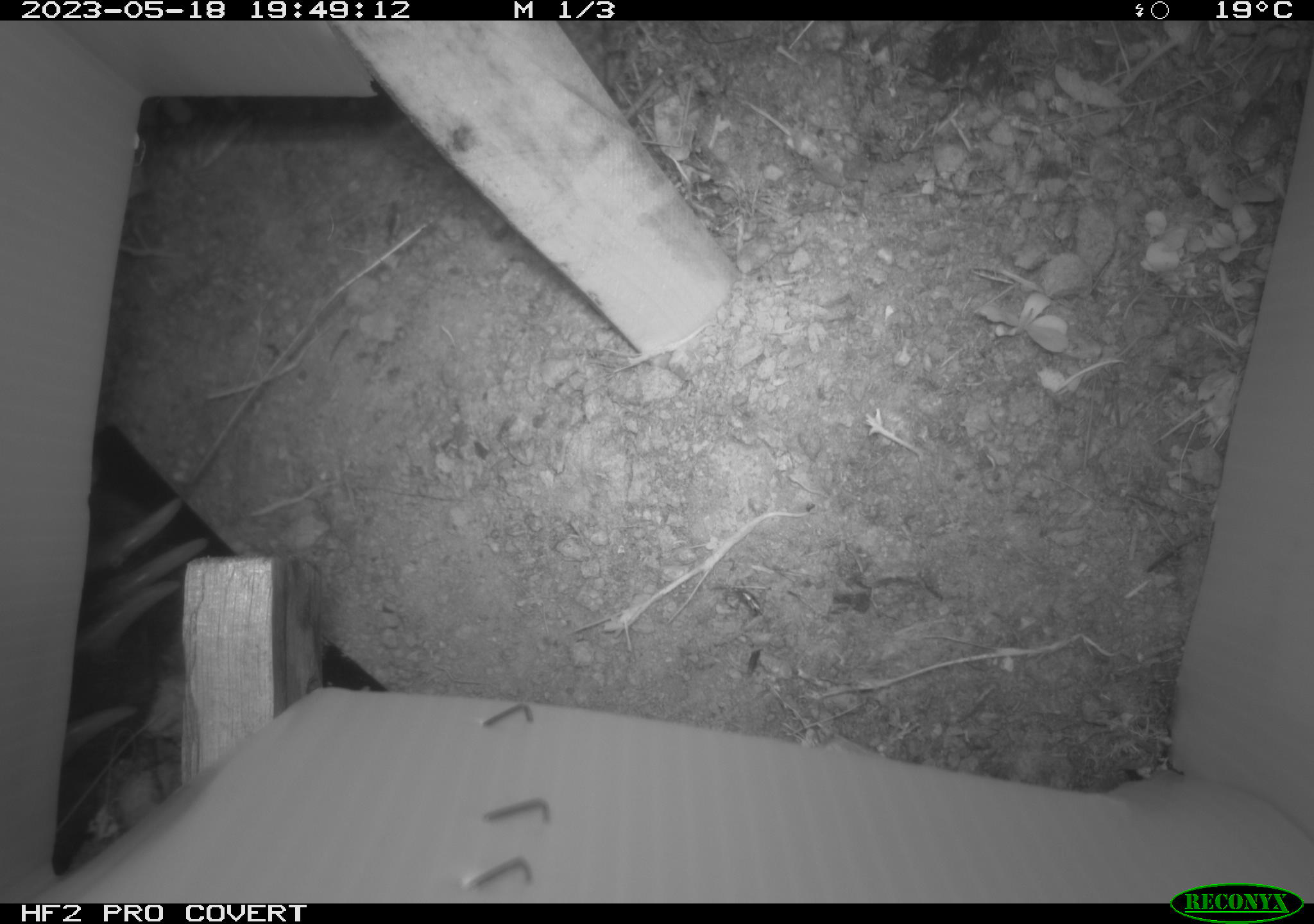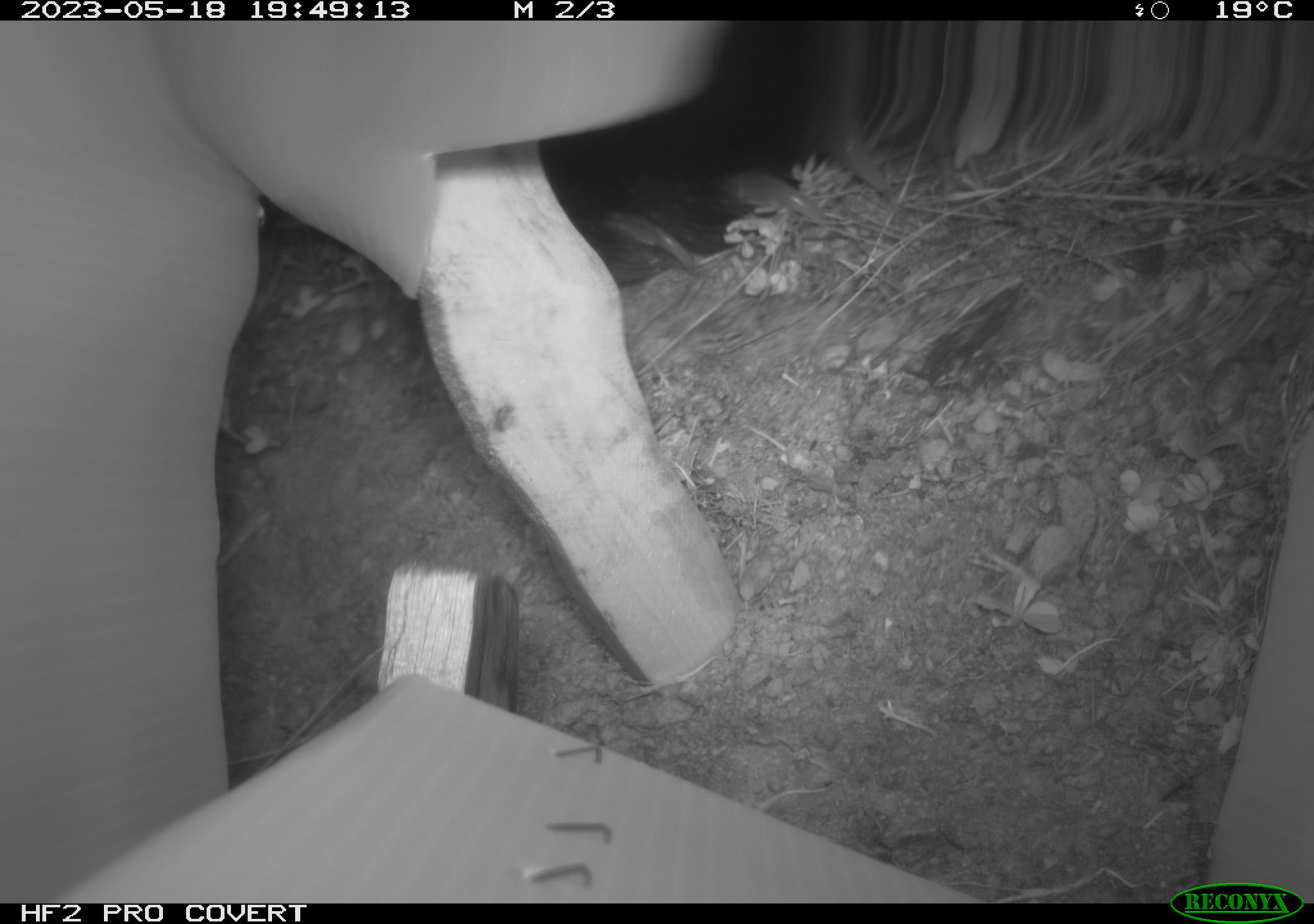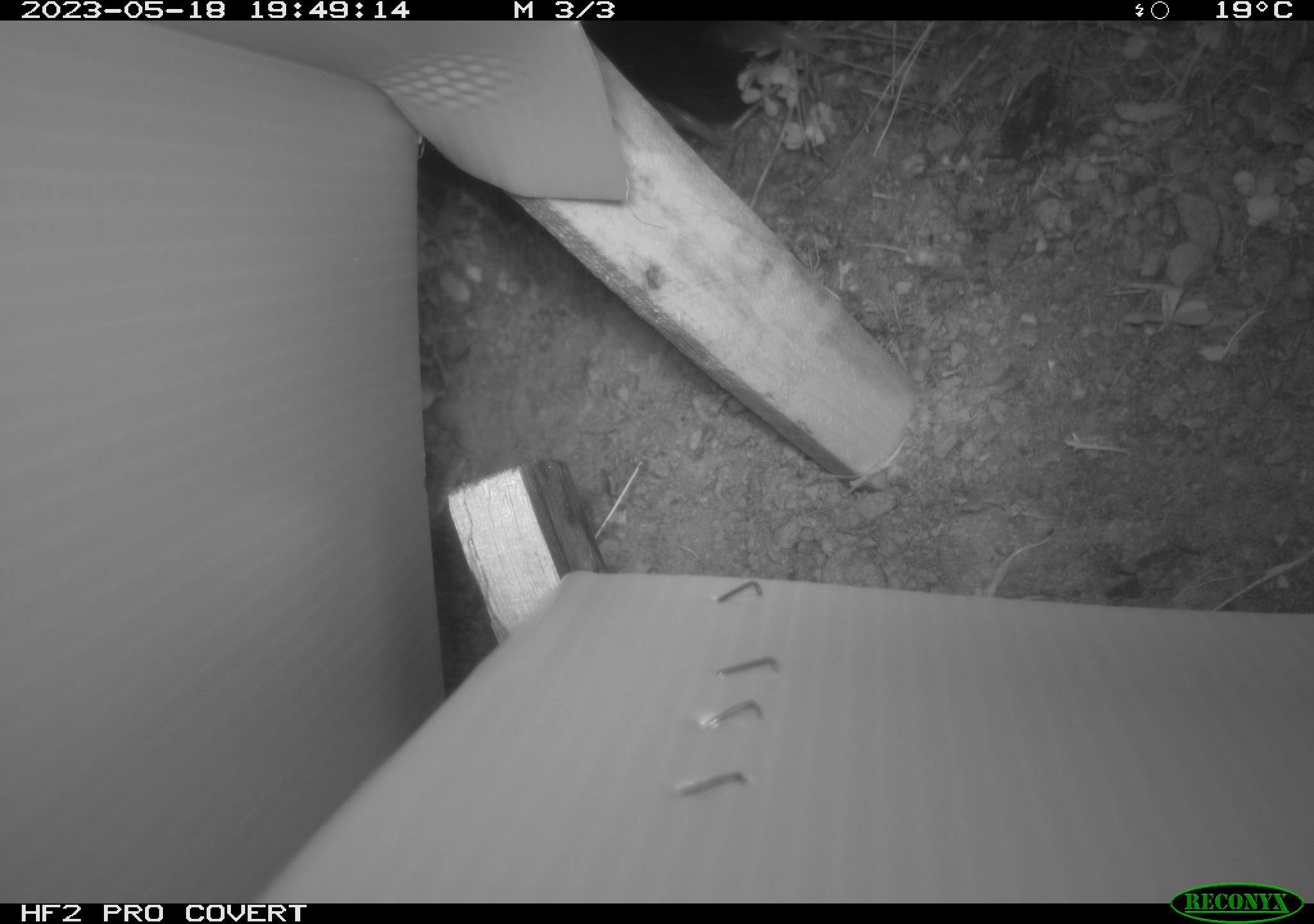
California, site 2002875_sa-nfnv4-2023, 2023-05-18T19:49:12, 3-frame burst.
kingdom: Animalia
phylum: Chordata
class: Mammalia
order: Carnivora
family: Ursidae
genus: Ursus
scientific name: Ursus americanus americanus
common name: american black bear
American black bear (Ursus americanus americanus).